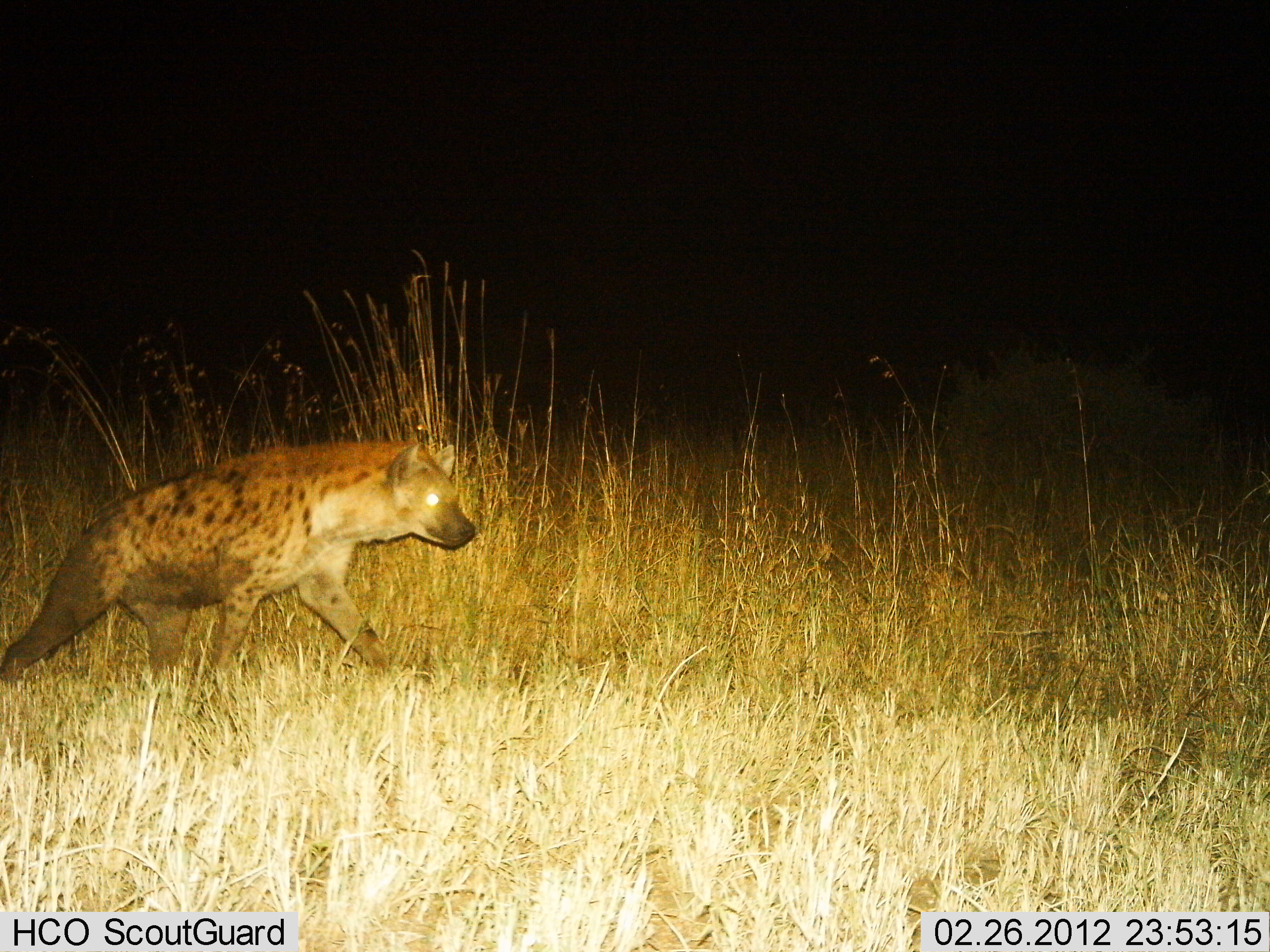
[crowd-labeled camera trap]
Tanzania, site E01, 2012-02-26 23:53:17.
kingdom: Animalia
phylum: Chordata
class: Mammalia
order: Carnivora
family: Hyaenidae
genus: Crocuta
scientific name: Crocuta crocuta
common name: spotted hyena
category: hyenaspotted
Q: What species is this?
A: Hyenaspotted (spotted hyena) (Crocuta crocuta).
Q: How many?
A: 1.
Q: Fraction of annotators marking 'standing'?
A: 0%.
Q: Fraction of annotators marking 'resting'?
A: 0%.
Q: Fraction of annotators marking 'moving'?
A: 100%.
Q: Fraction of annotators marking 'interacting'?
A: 0%.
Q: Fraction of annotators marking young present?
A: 0%.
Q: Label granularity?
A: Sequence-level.